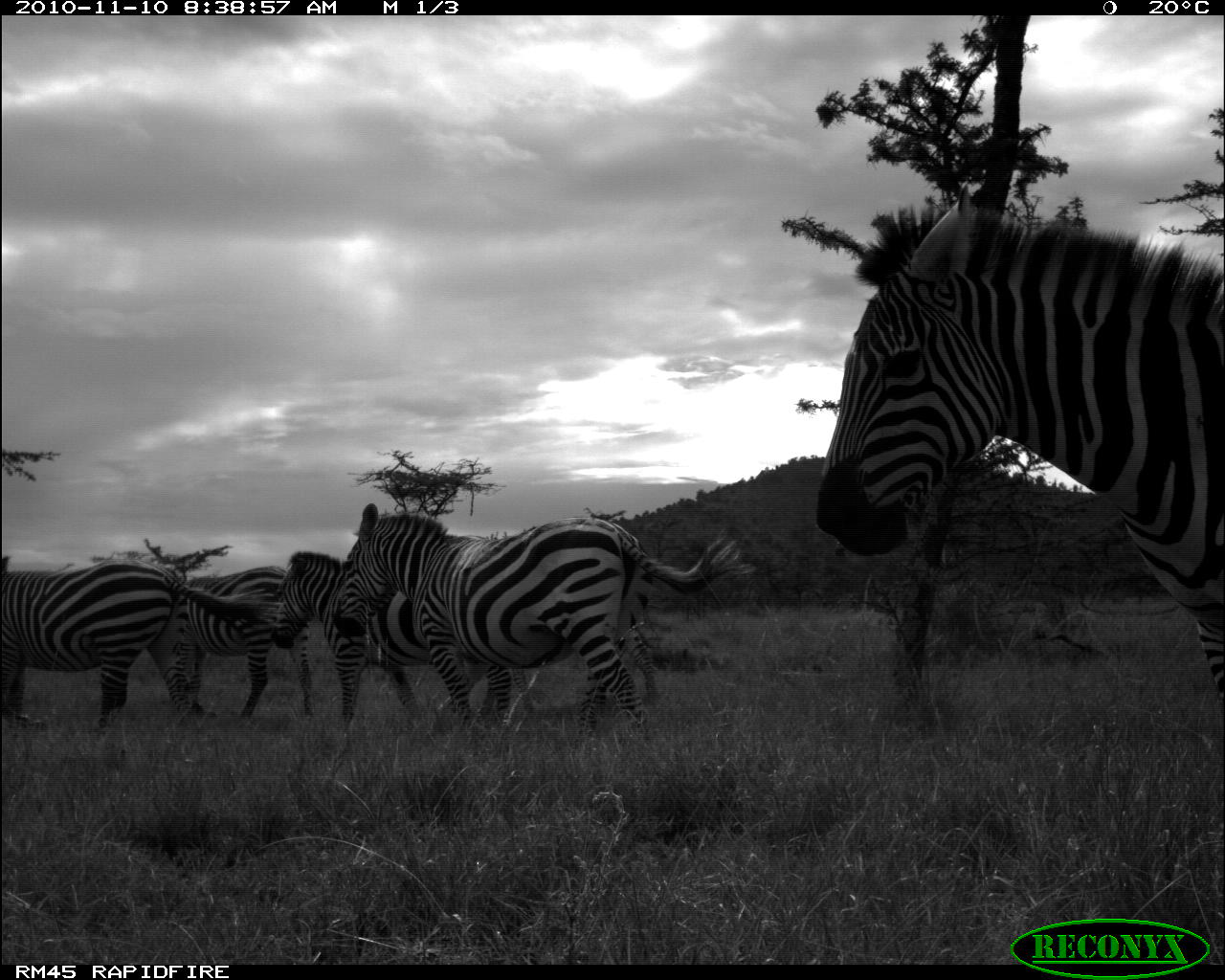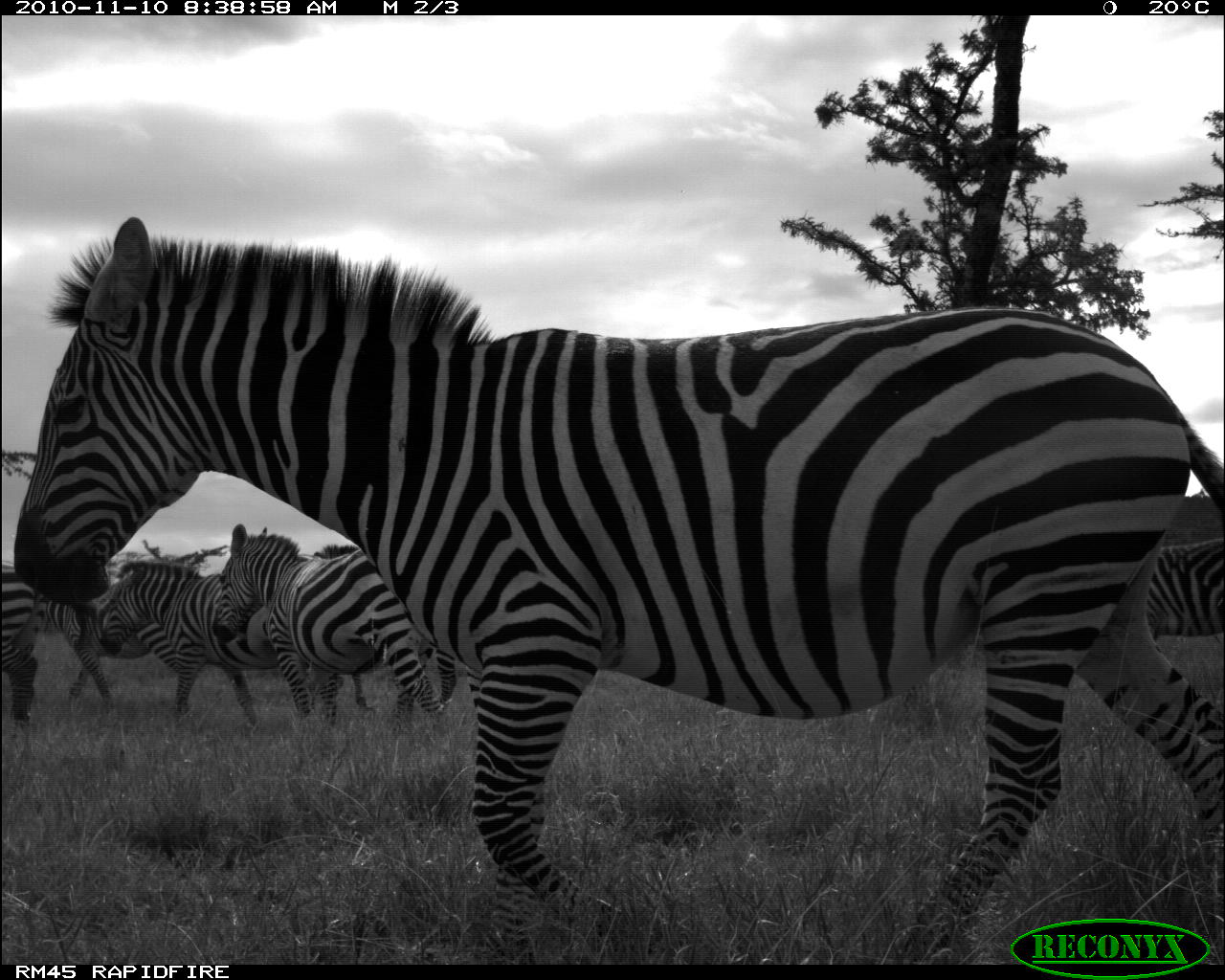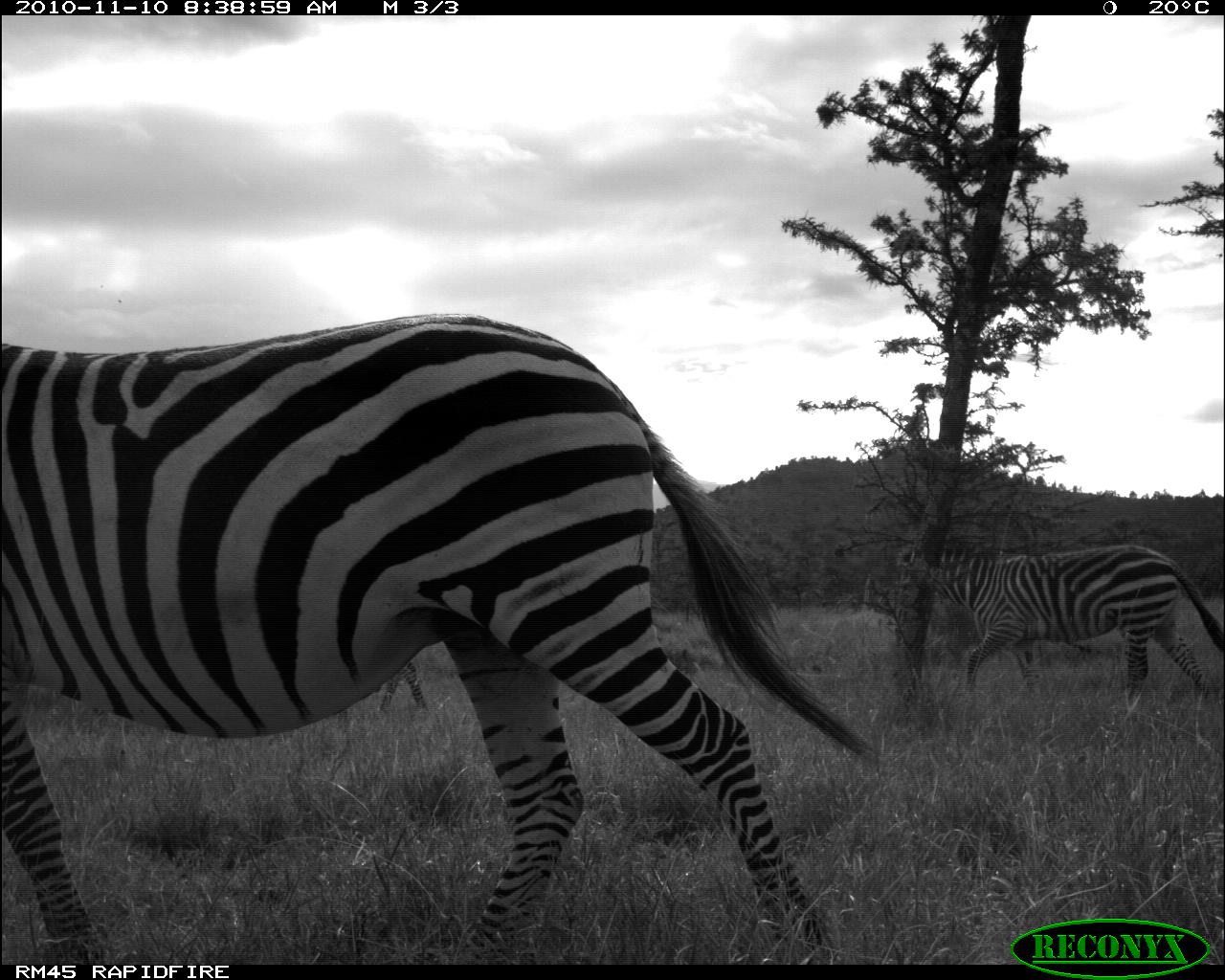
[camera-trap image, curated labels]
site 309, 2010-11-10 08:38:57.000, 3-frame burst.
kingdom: Animalia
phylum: Chordata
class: Mammalia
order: Perissodactyla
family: Equidae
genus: Equus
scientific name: Equus quagga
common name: plains zebra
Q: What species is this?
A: Equus quagga (plains zebra).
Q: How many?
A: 5.